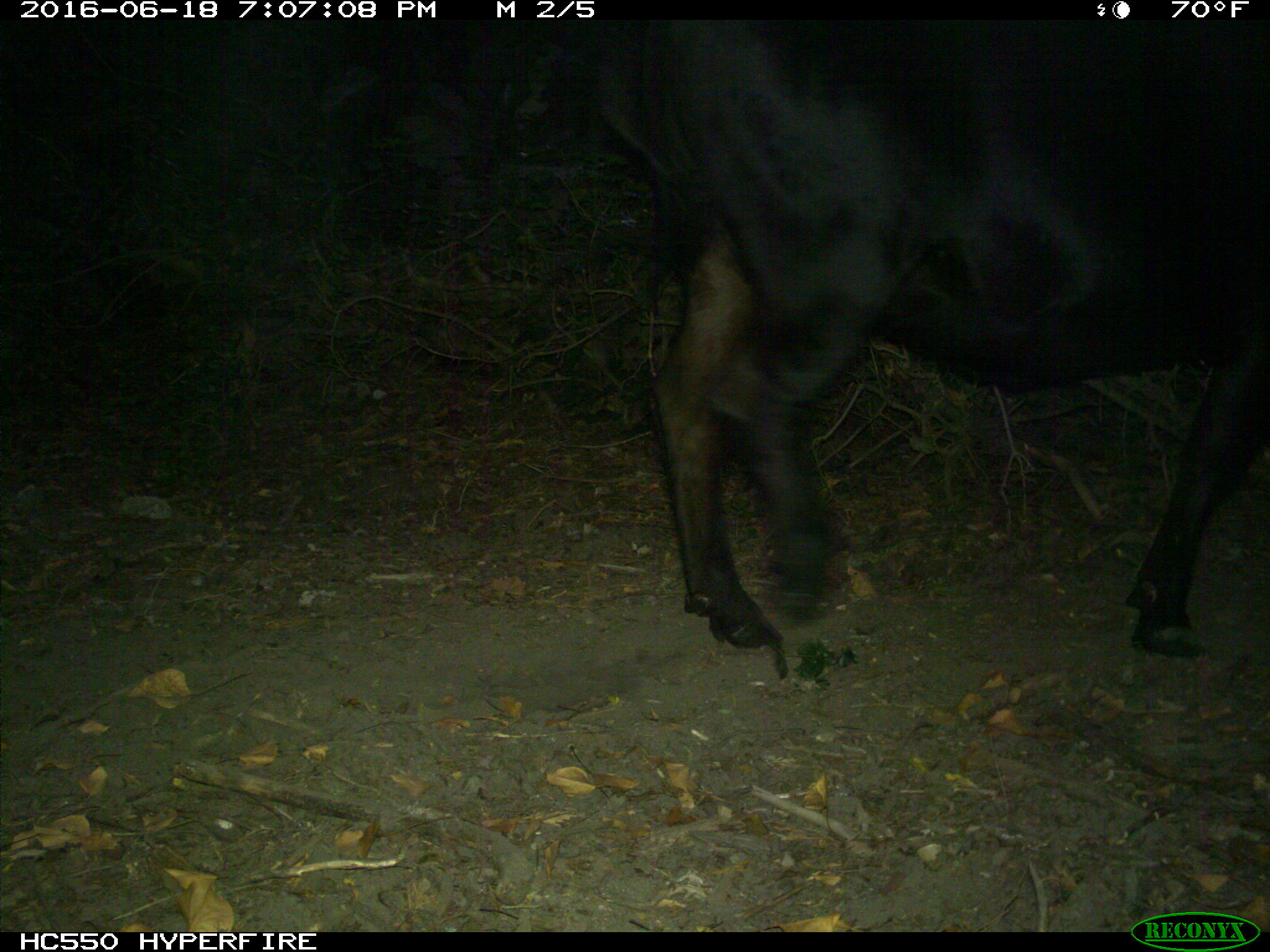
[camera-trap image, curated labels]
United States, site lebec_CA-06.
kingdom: Animalia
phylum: Chordata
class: Mammalia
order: Artiodactyla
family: Bovidae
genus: Bos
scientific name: Bos taurus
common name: domestic cow